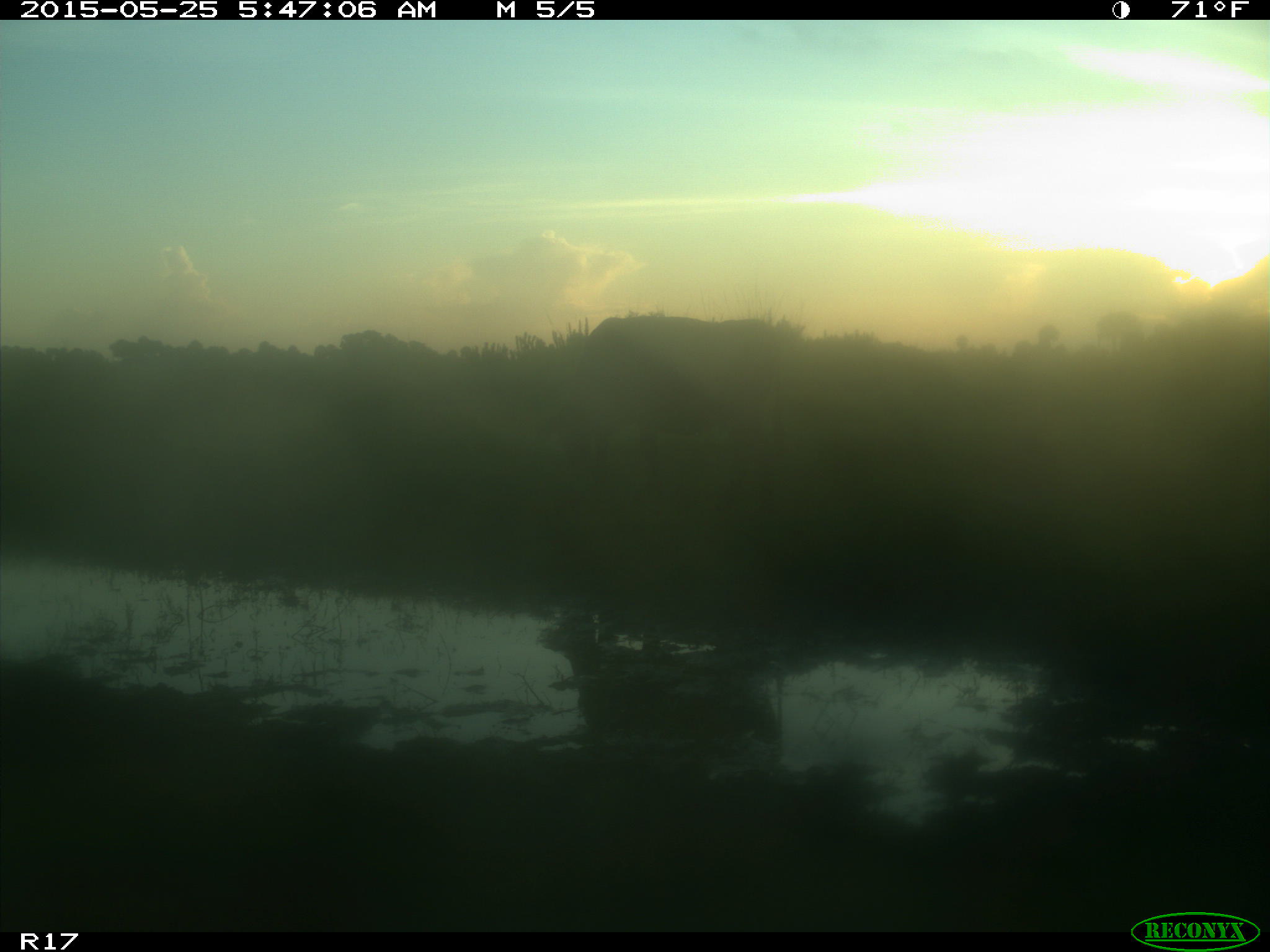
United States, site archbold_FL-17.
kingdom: Animalia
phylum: Chordata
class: Mammalia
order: Artiodactyla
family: Bovidae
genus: Bos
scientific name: Bos taurus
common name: domestic cow